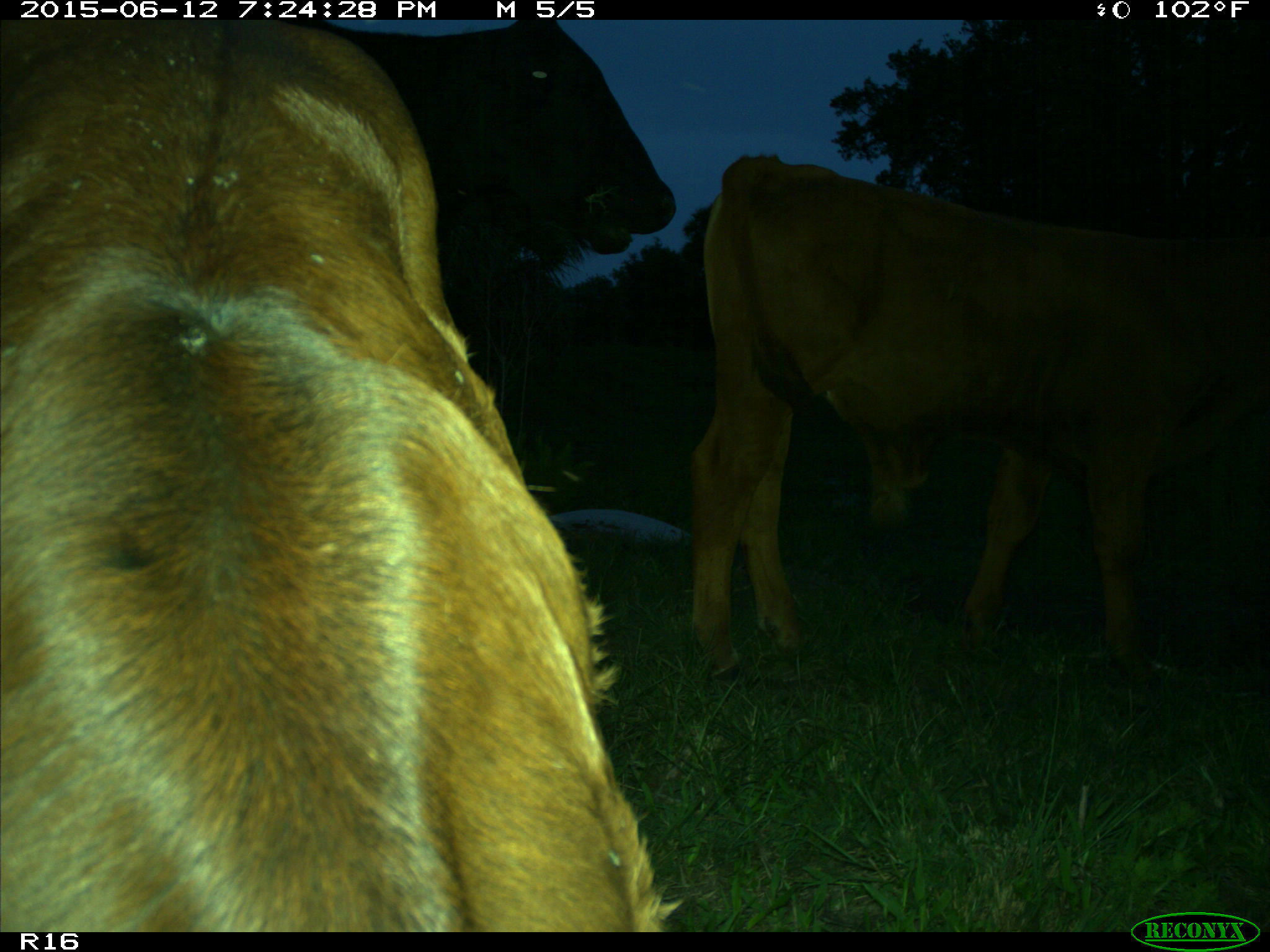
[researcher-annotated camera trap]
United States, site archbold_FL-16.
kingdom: Animalia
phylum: Chordata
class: Mammalia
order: Artiodactyla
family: Bovidae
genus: Bos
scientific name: Bos taurus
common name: domestic cow